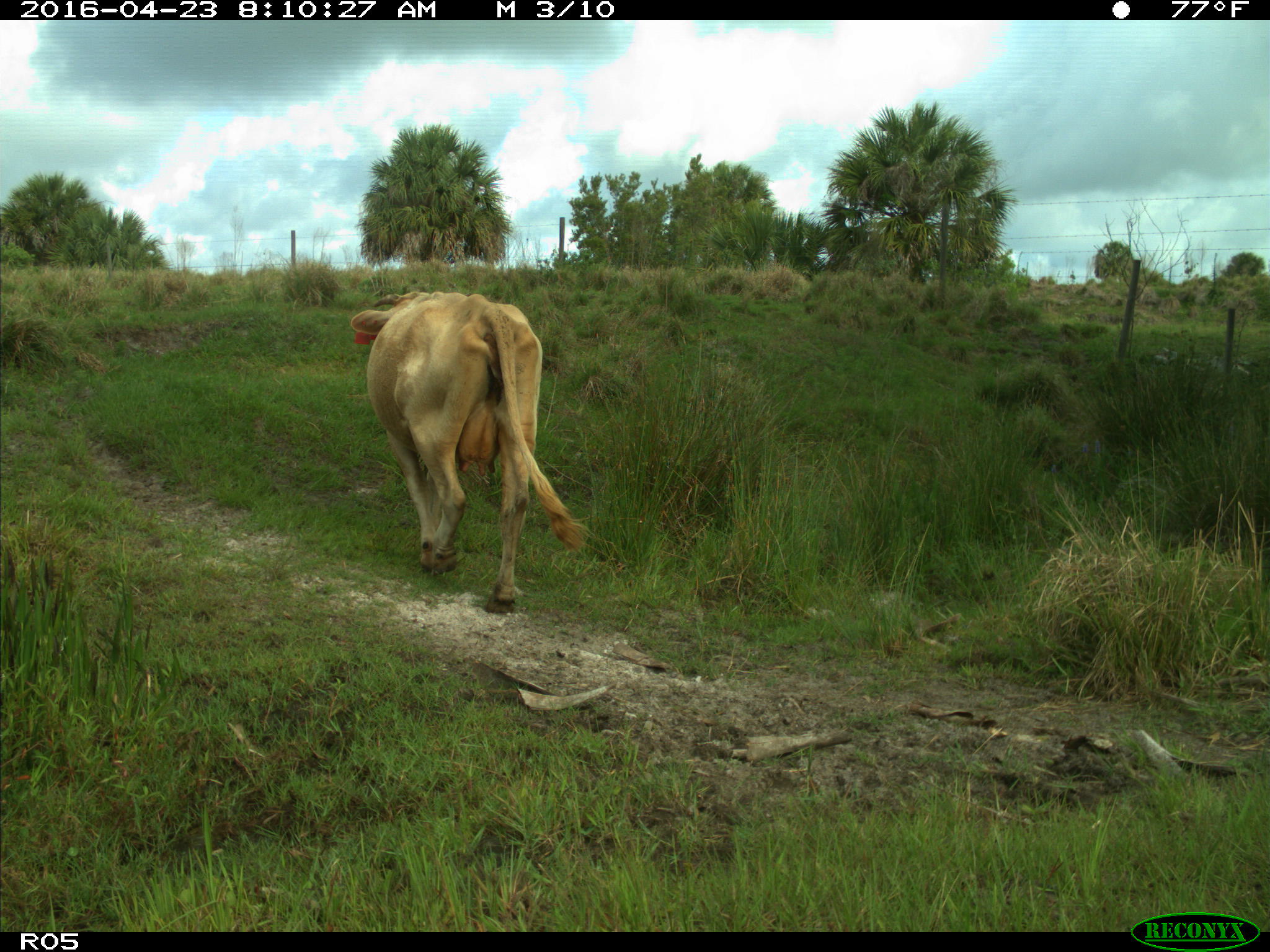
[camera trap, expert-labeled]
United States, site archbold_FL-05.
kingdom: Animalia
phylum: Chordata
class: Mammalia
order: Artiodactyla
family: Bovidae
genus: Bos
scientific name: Bos taurus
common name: domestic cow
Bos taurus (domestic cow).